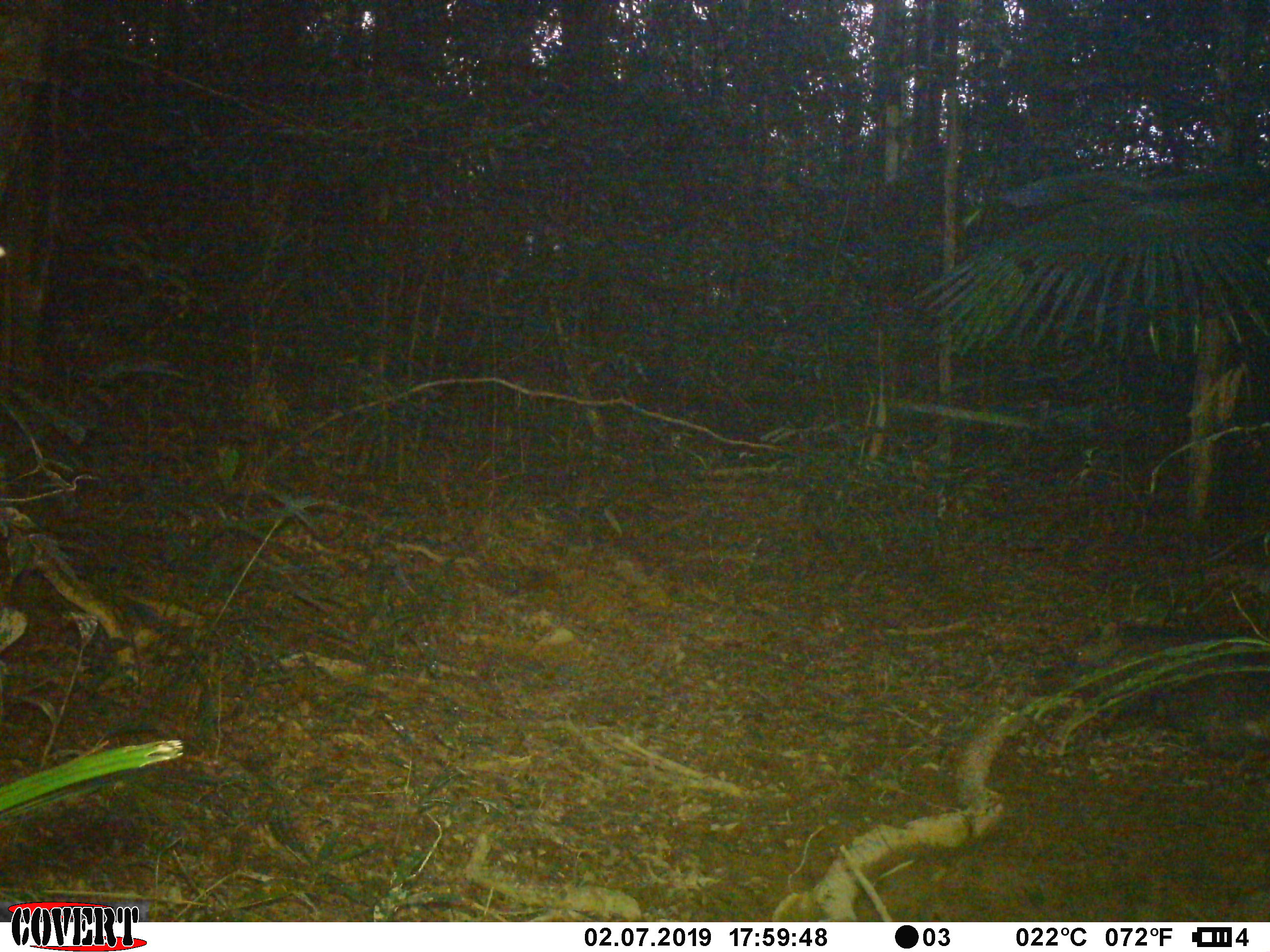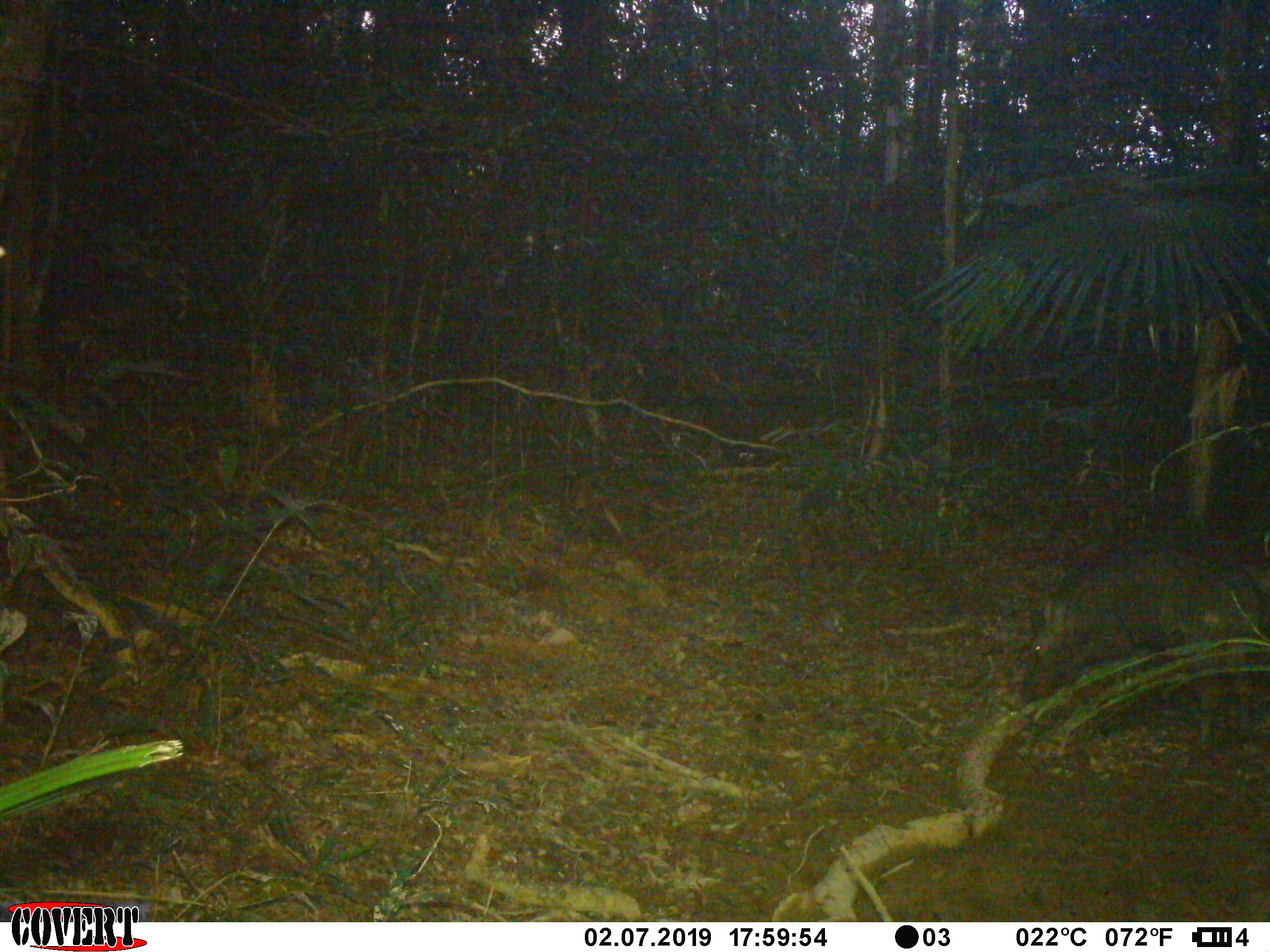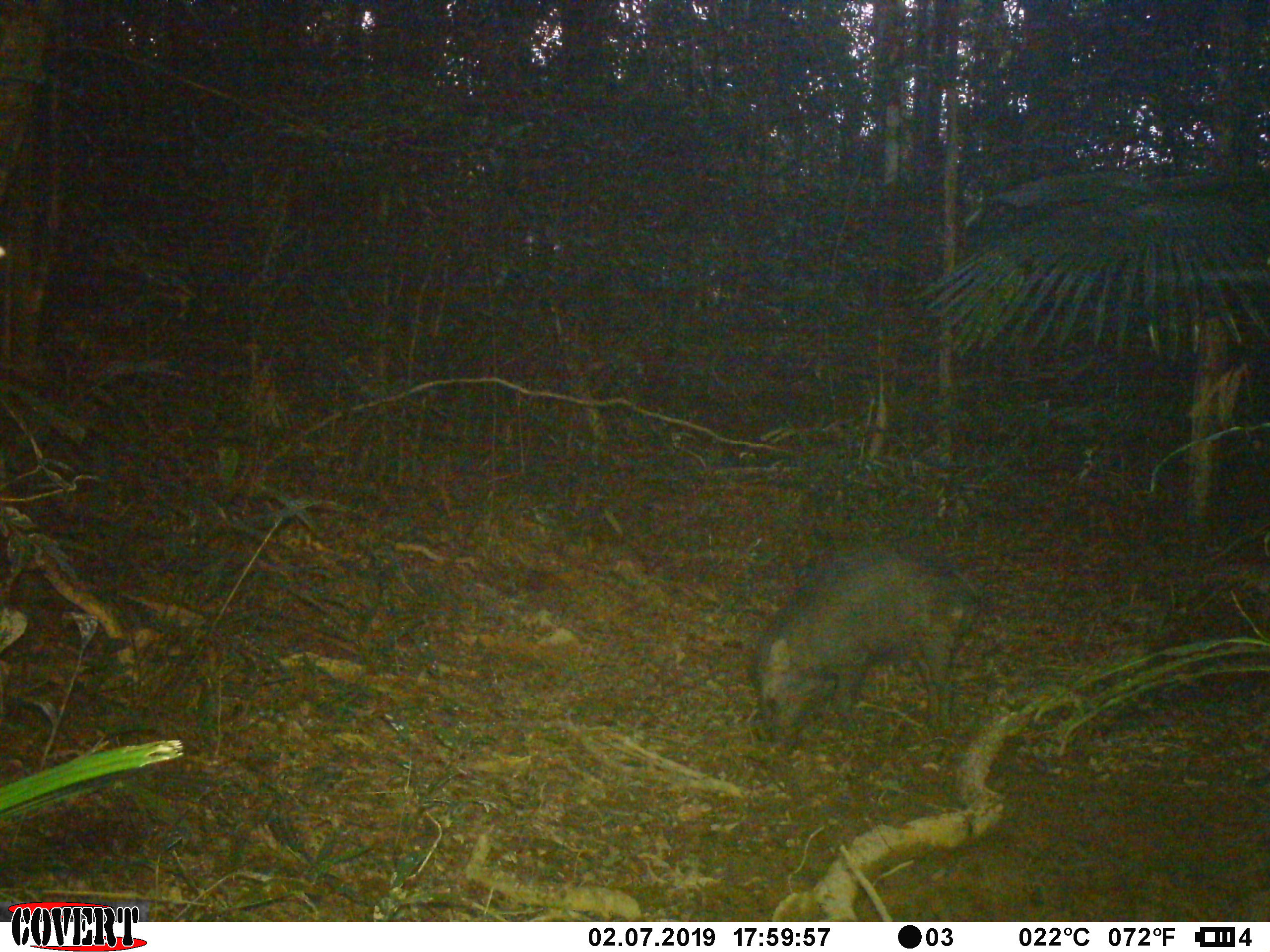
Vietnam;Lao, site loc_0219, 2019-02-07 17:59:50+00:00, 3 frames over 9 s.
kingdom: Animalia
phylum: Chordata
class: Mammalia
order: Artiodactyla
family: Suidae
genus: Sus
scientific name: Sus scrofa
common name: eurasian wild pig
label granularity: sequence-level